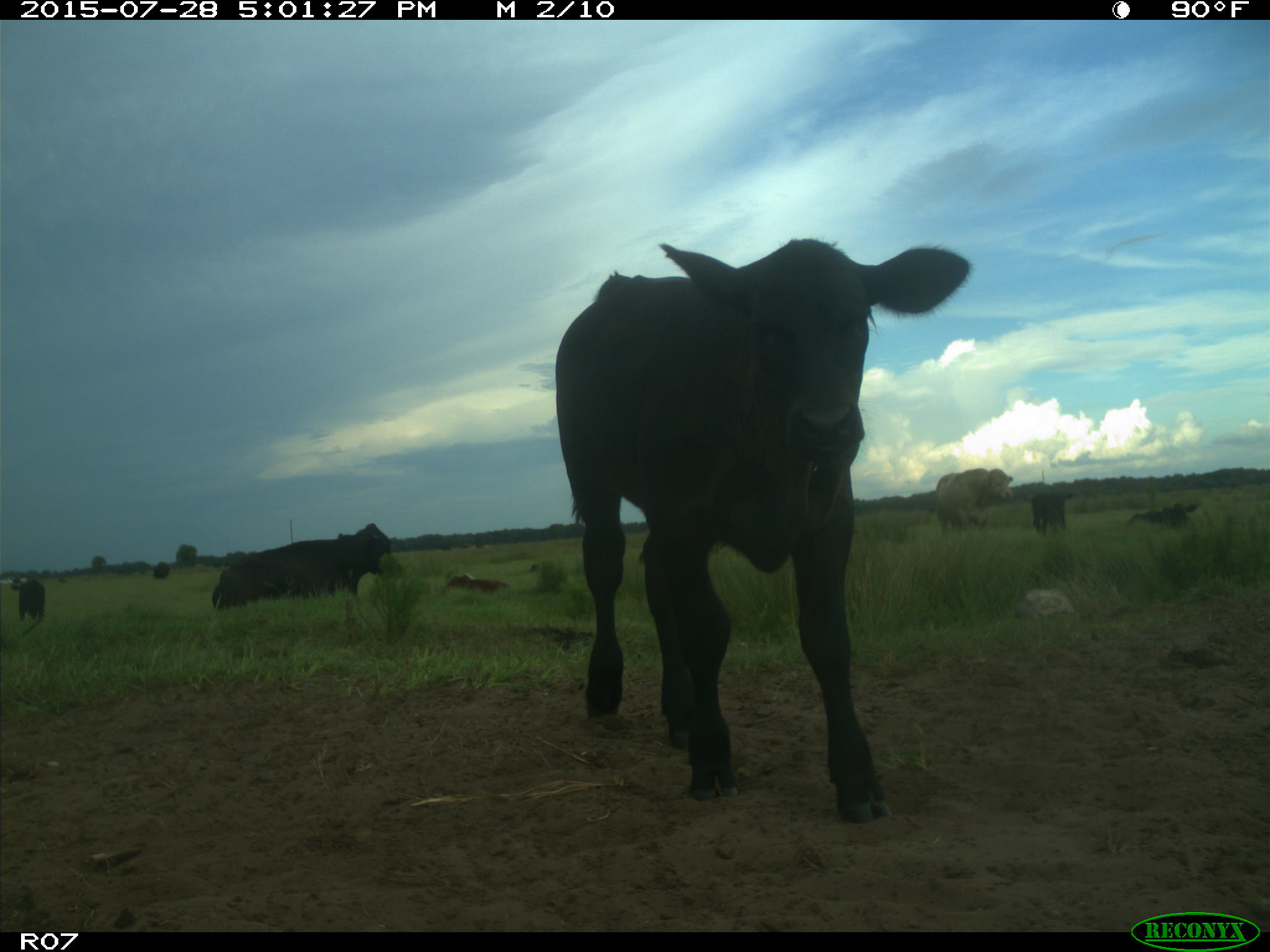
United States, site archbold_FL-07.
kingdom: Animalia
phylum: Chordata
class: Mammalia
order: Artiodactyla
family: Bovidae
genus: Bos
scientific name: Bos taurus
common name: domestic cow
Bos taurus (domestic cow).